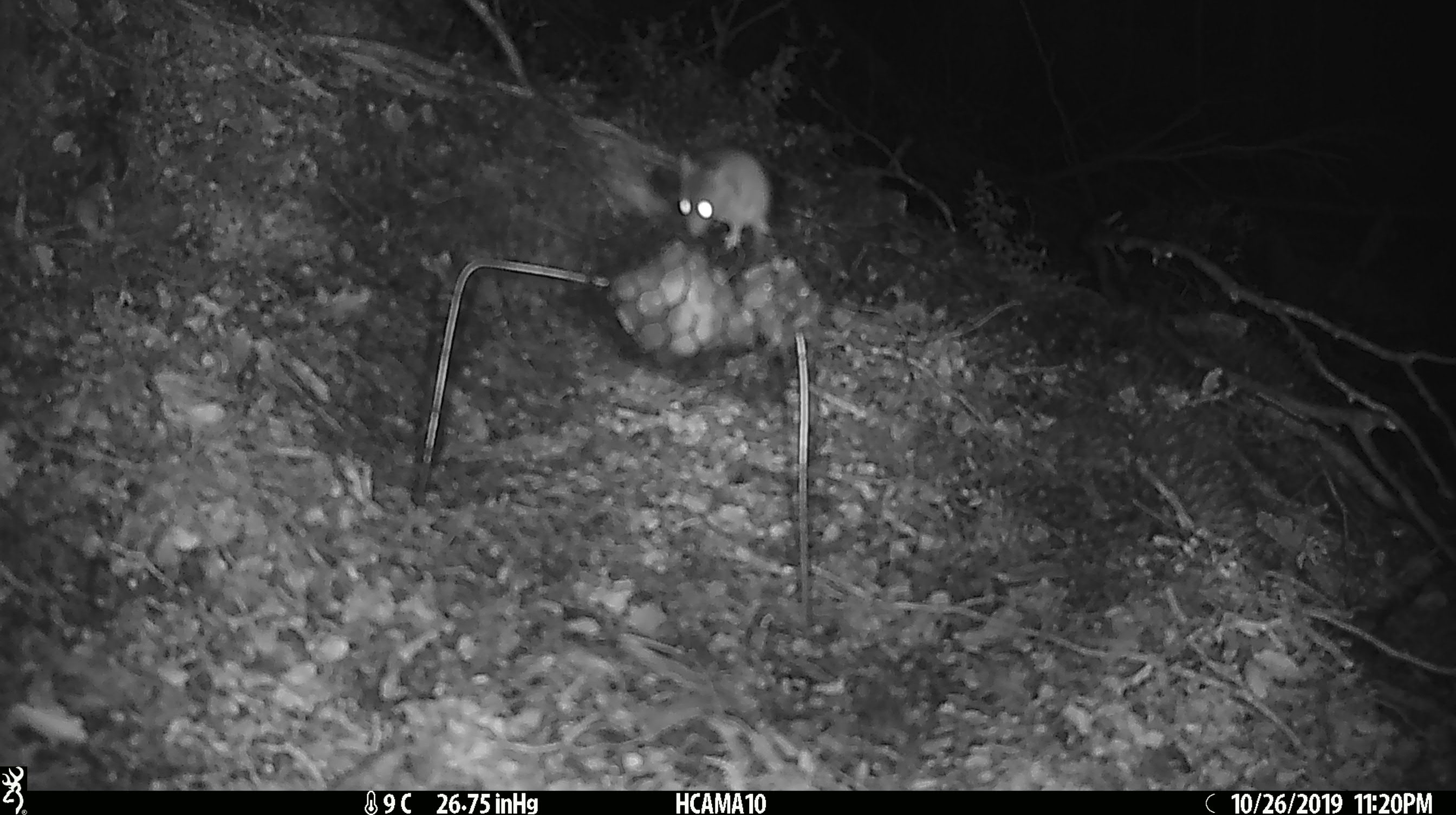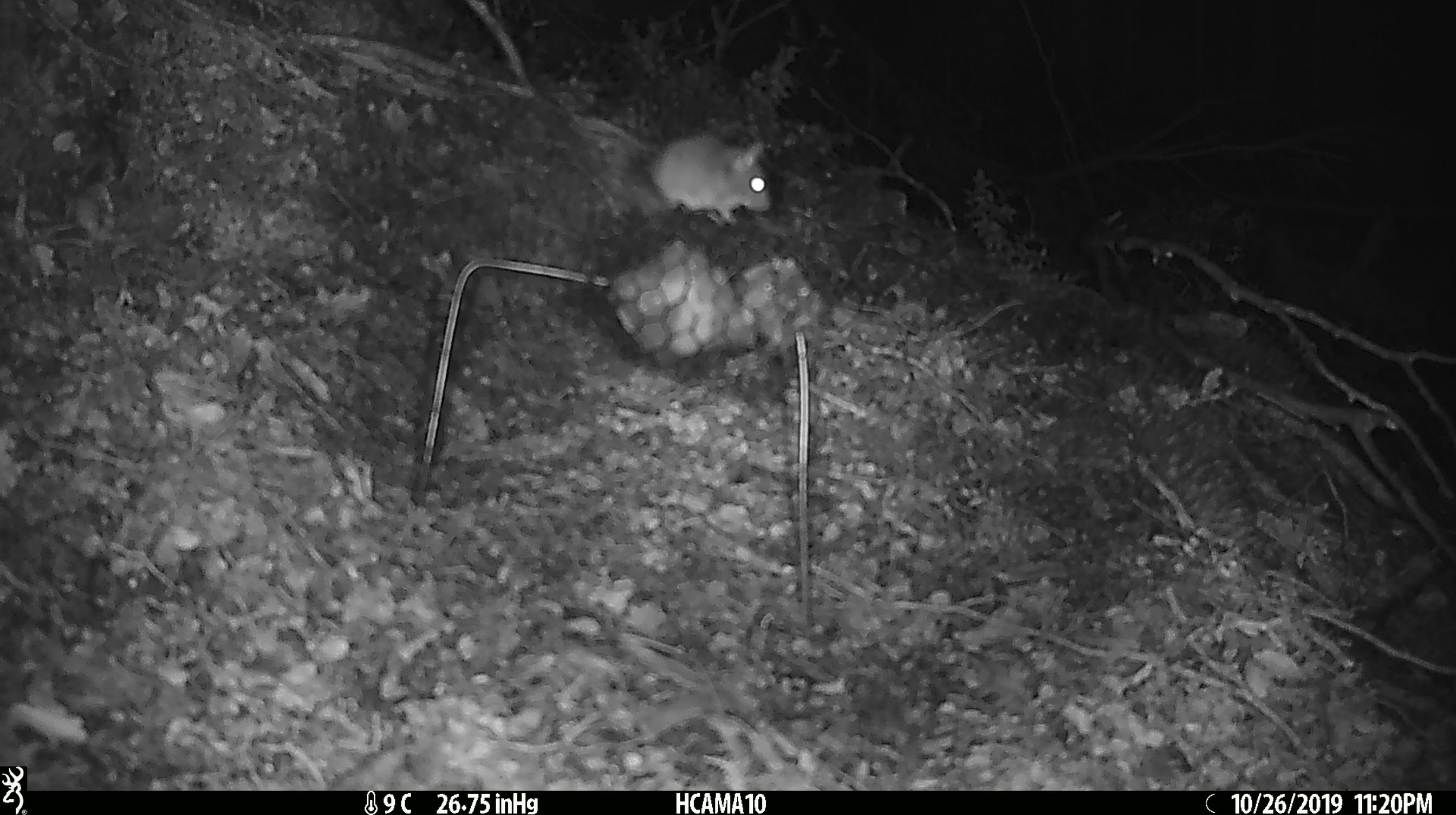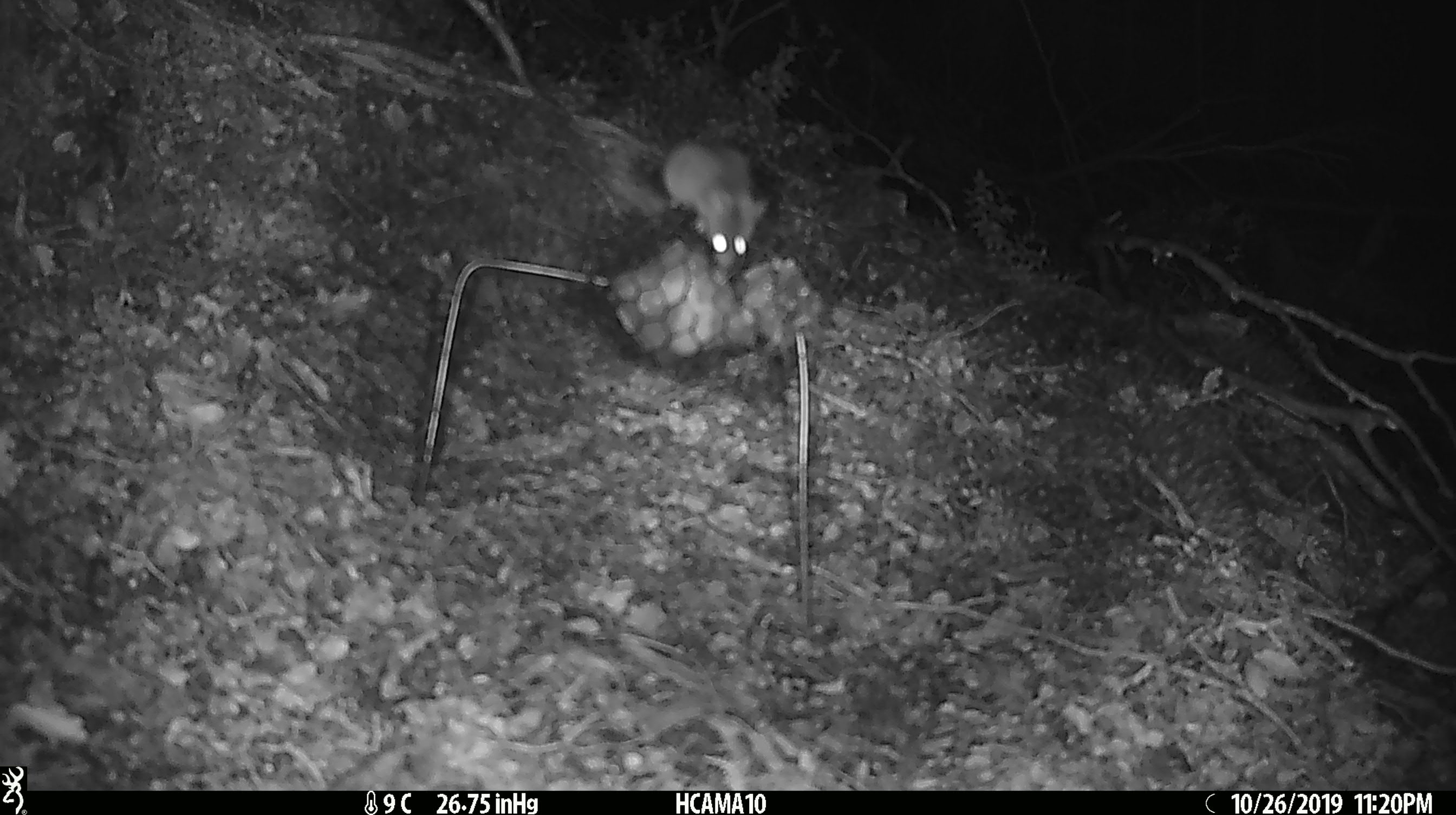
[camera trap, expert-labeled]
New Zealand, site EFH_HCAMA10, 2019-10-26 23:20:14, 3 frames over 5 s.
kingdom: Animalia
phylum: Chordata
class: Mammalia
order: Rodentia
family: Muridae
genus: Mus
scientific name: Mus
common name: mouse